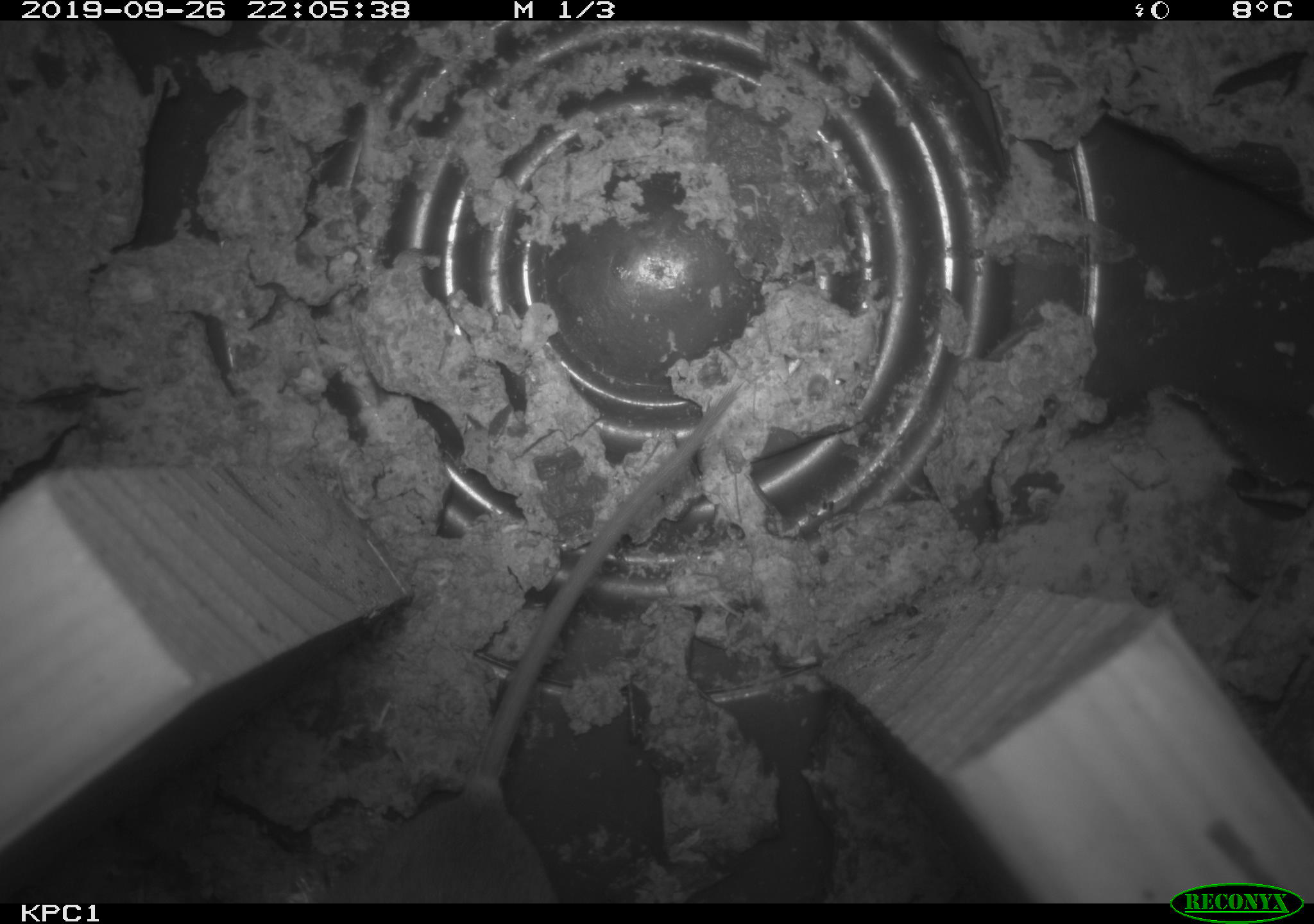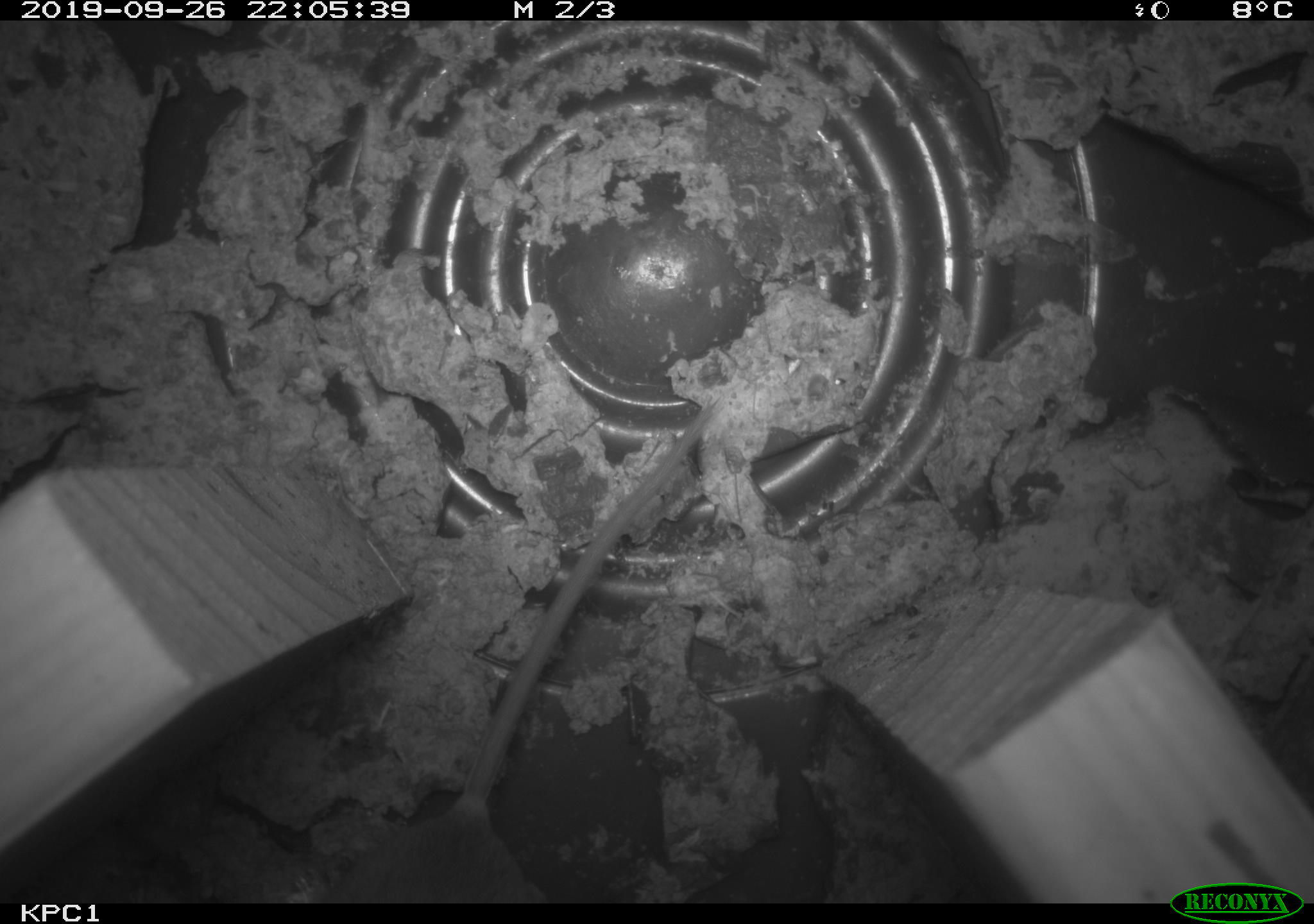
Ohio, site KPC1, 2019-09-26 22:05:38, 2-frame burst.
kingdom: Animalia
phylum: Chordata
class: Mammalia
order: Rodentia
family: Cricetidae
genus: Peromyscus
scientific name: Peromyscus leucopus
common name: white-footed mouse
White-footed mouse (Peromyscus leucopus).